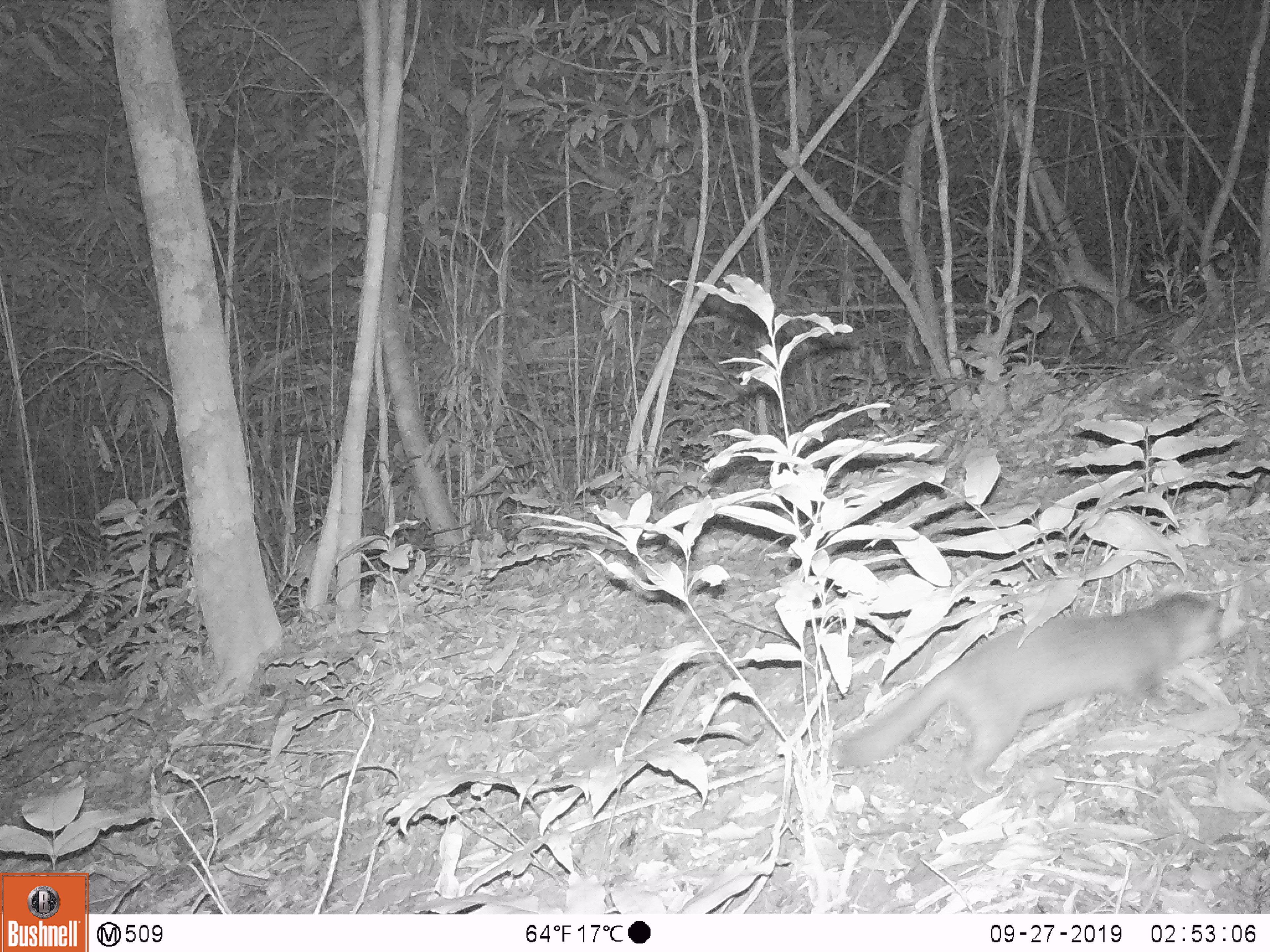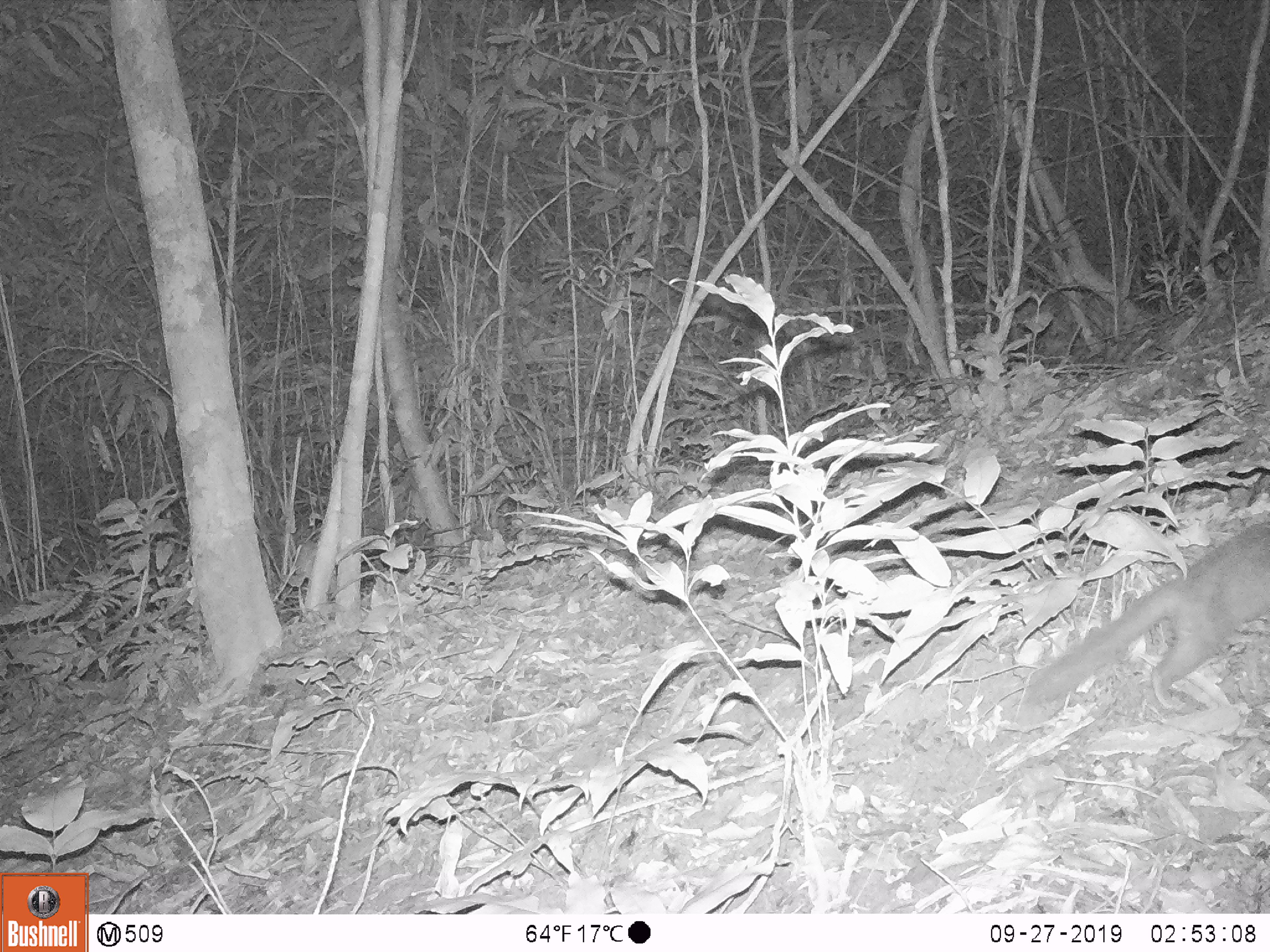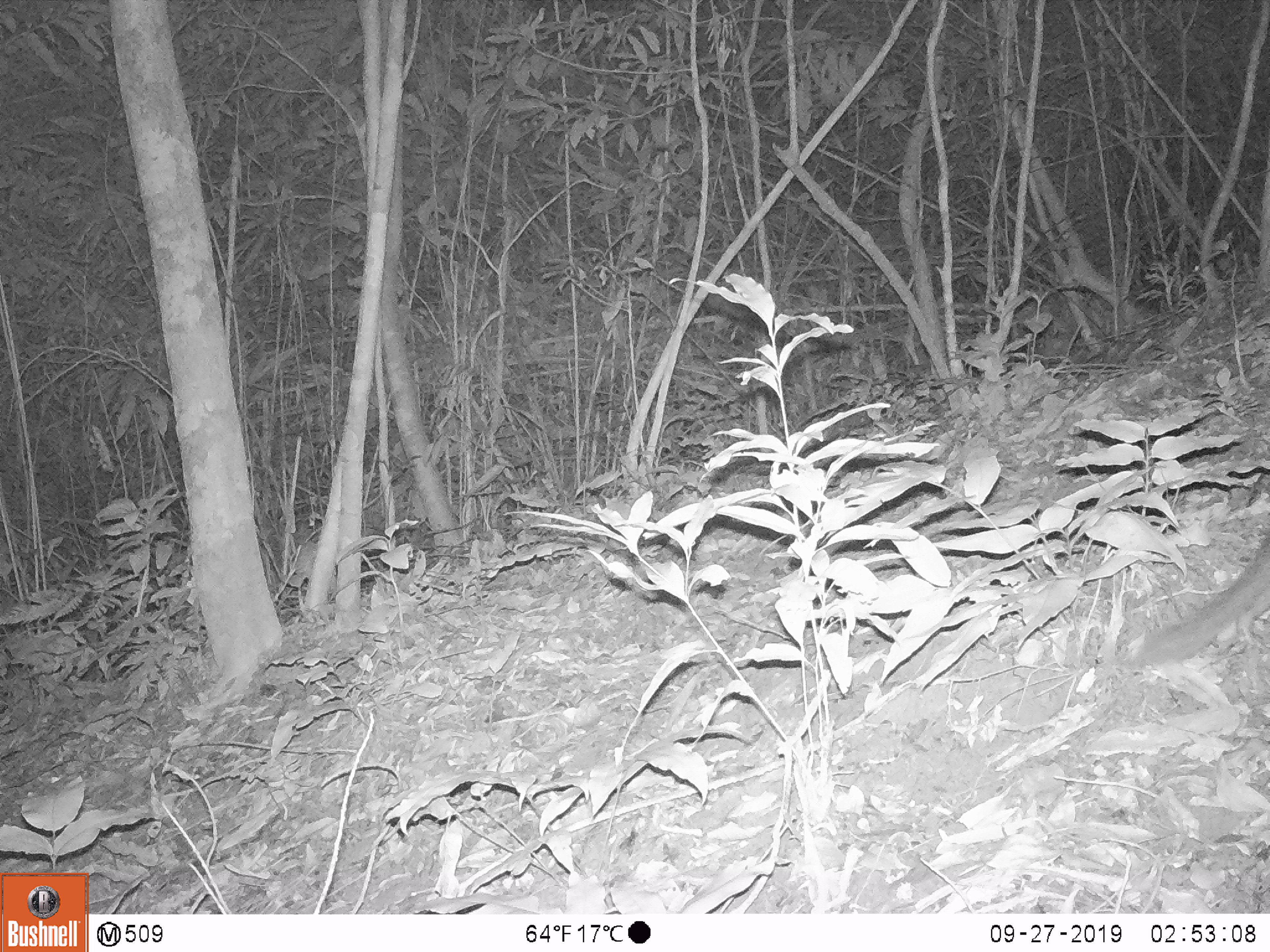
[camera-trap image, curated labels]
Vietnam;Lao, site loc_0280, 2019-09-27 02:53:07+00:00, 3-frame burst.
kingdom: Animalia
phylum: Chordata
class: Mammalia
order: Carnivora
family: Mustelidae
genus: Melogale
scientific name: Melogale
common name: ferret badger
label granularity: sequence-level